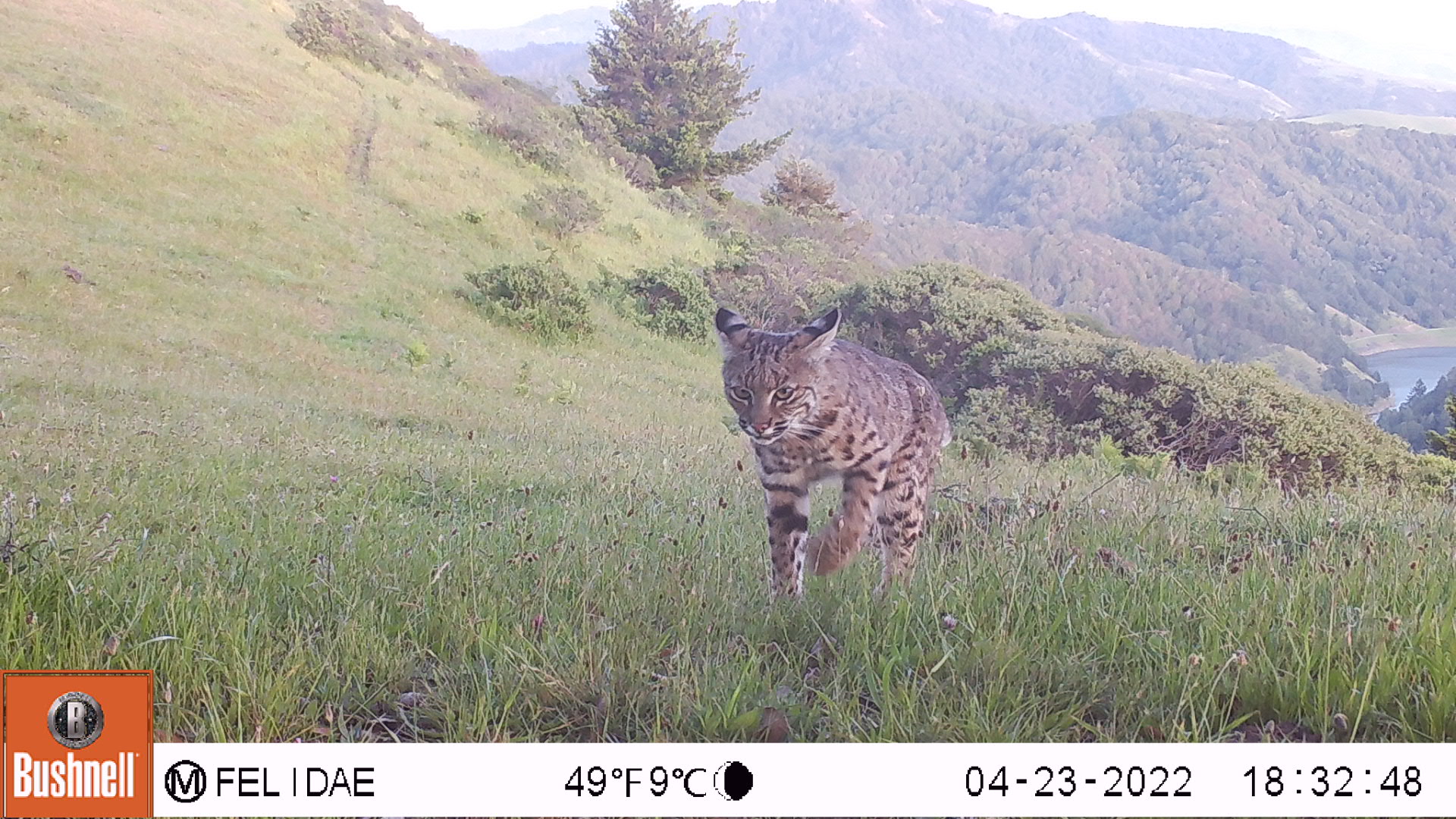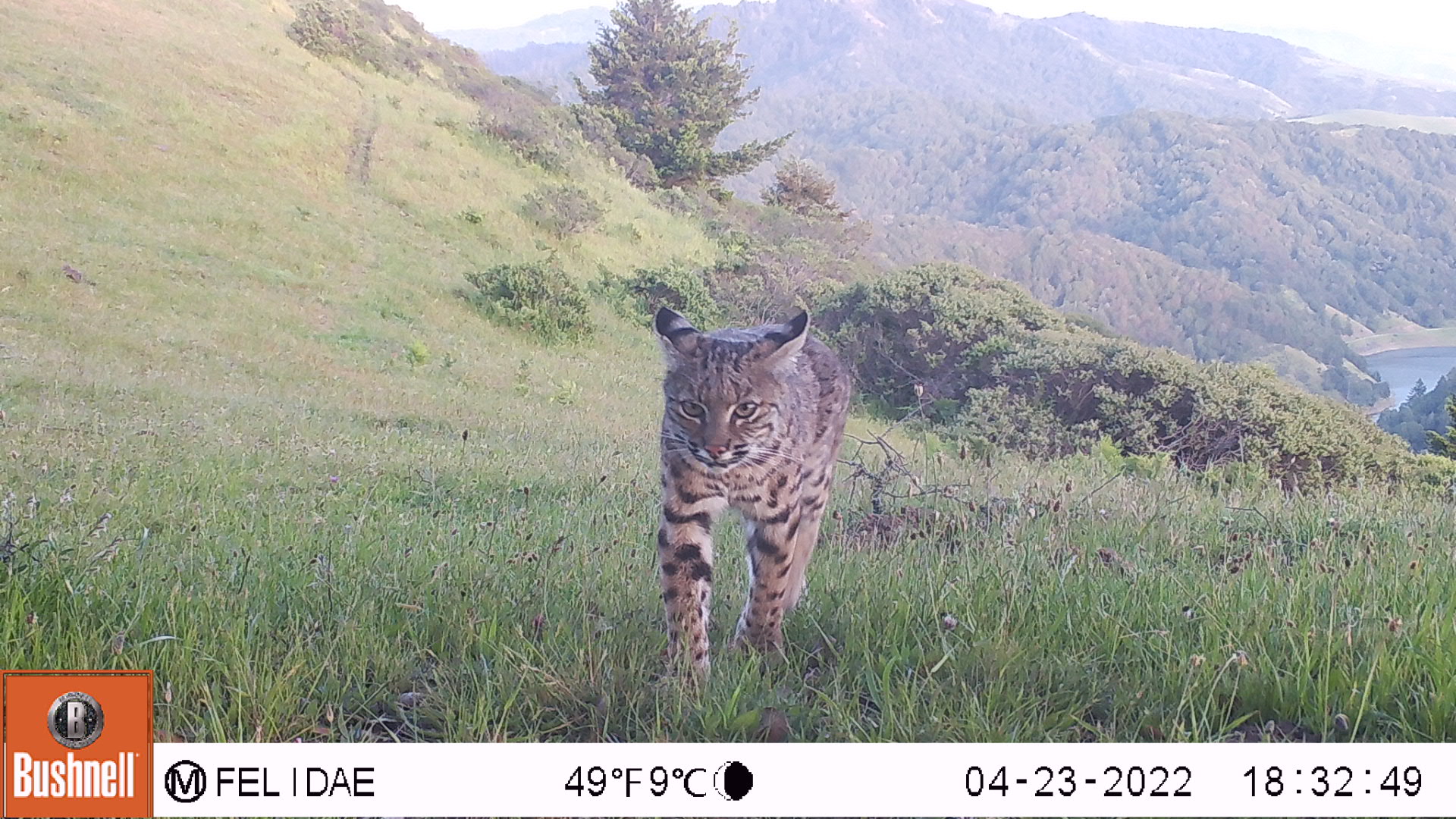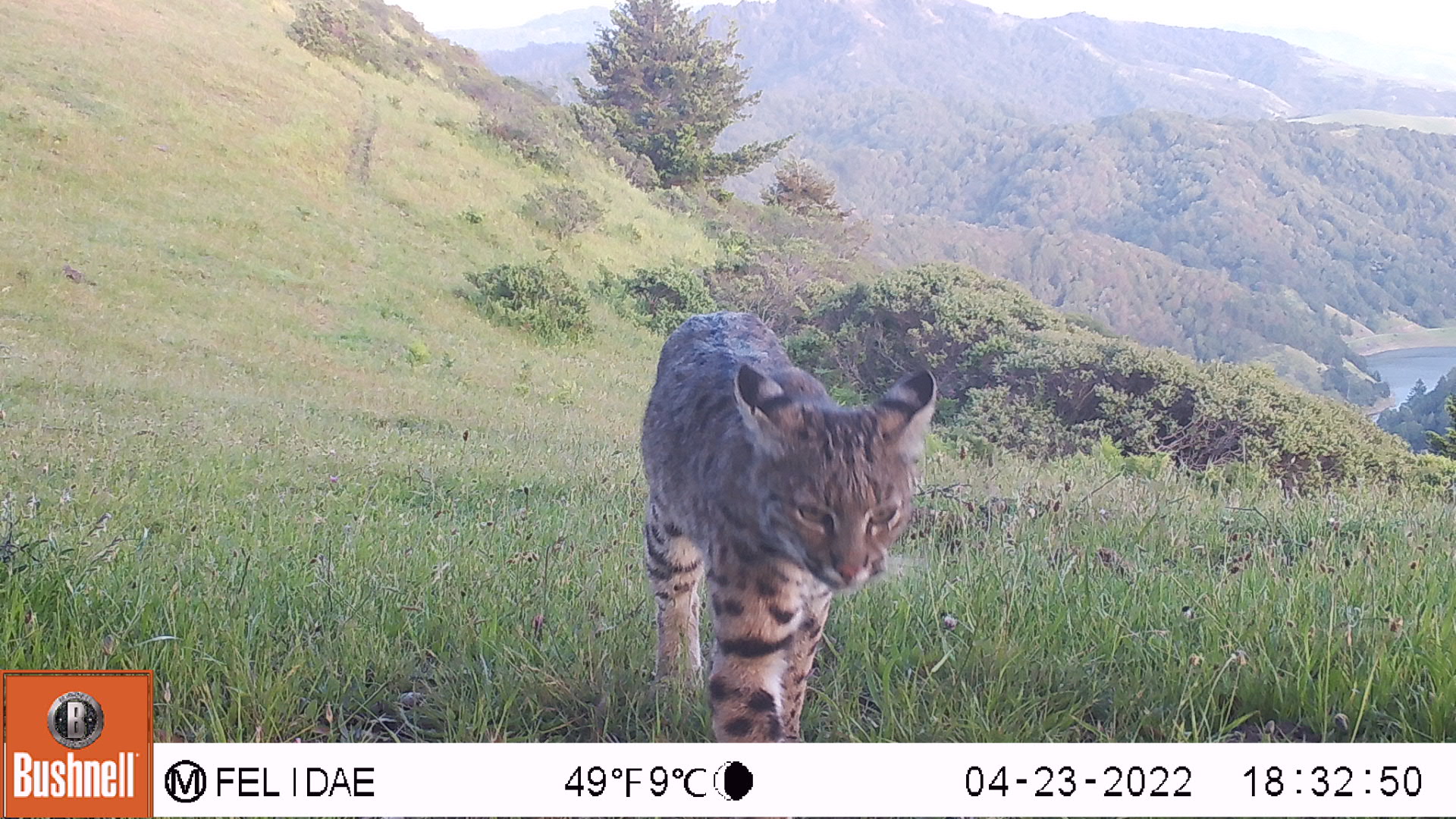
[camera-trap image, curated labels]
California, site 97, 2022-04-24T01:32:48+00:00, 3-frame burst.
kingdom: Animalia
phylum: Chordata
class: Mammalia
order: Carnivora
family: Felidae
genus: Lynx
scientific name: Lynx rufus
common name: bobcat